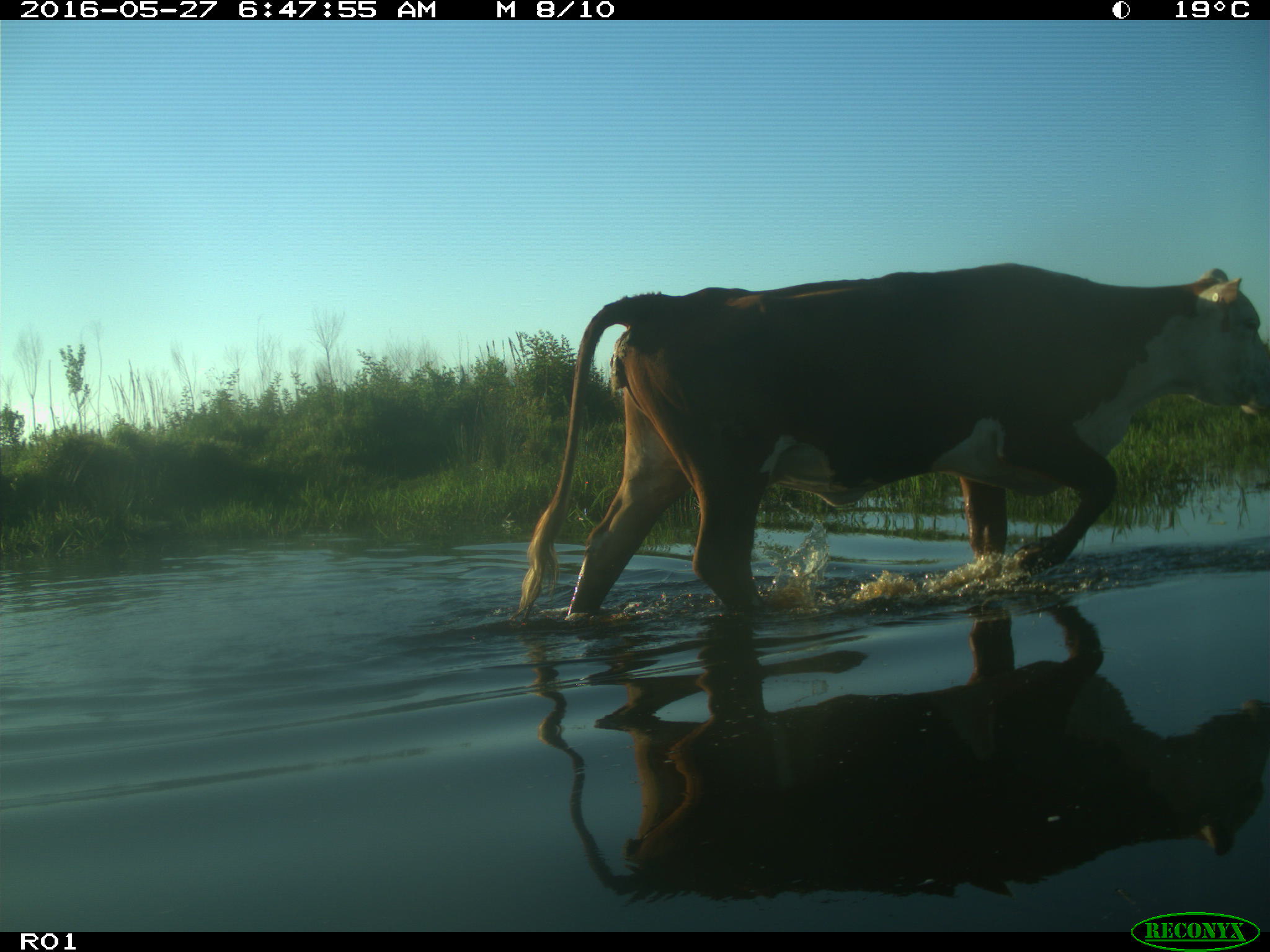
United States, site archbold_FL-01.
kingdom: Animalia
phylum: Chordata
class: Mammalia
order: Artiodactyla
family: Bovidae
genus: Bos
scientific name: Bos taurus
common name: domestic cow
Bos taurus (domestic cow).